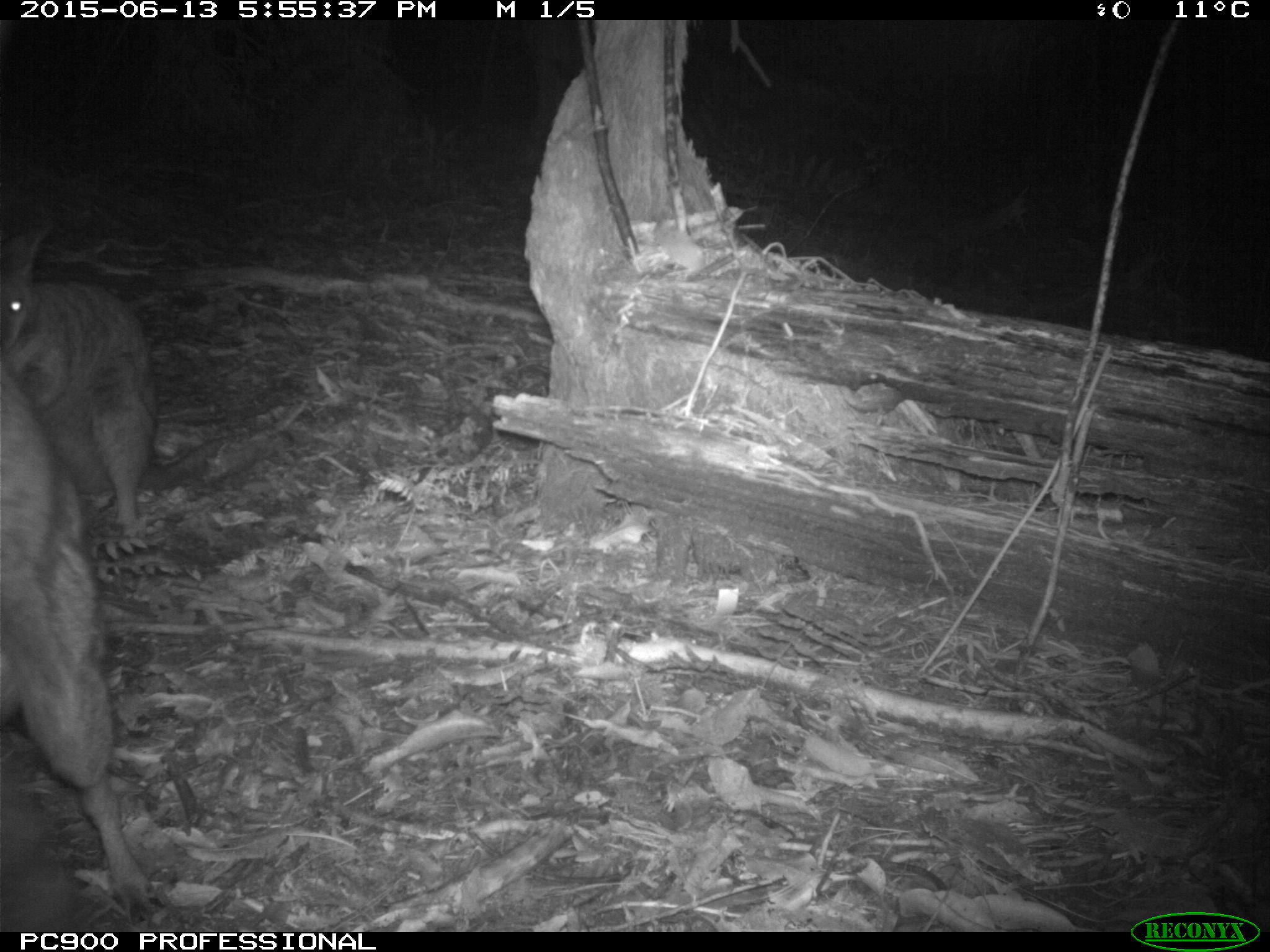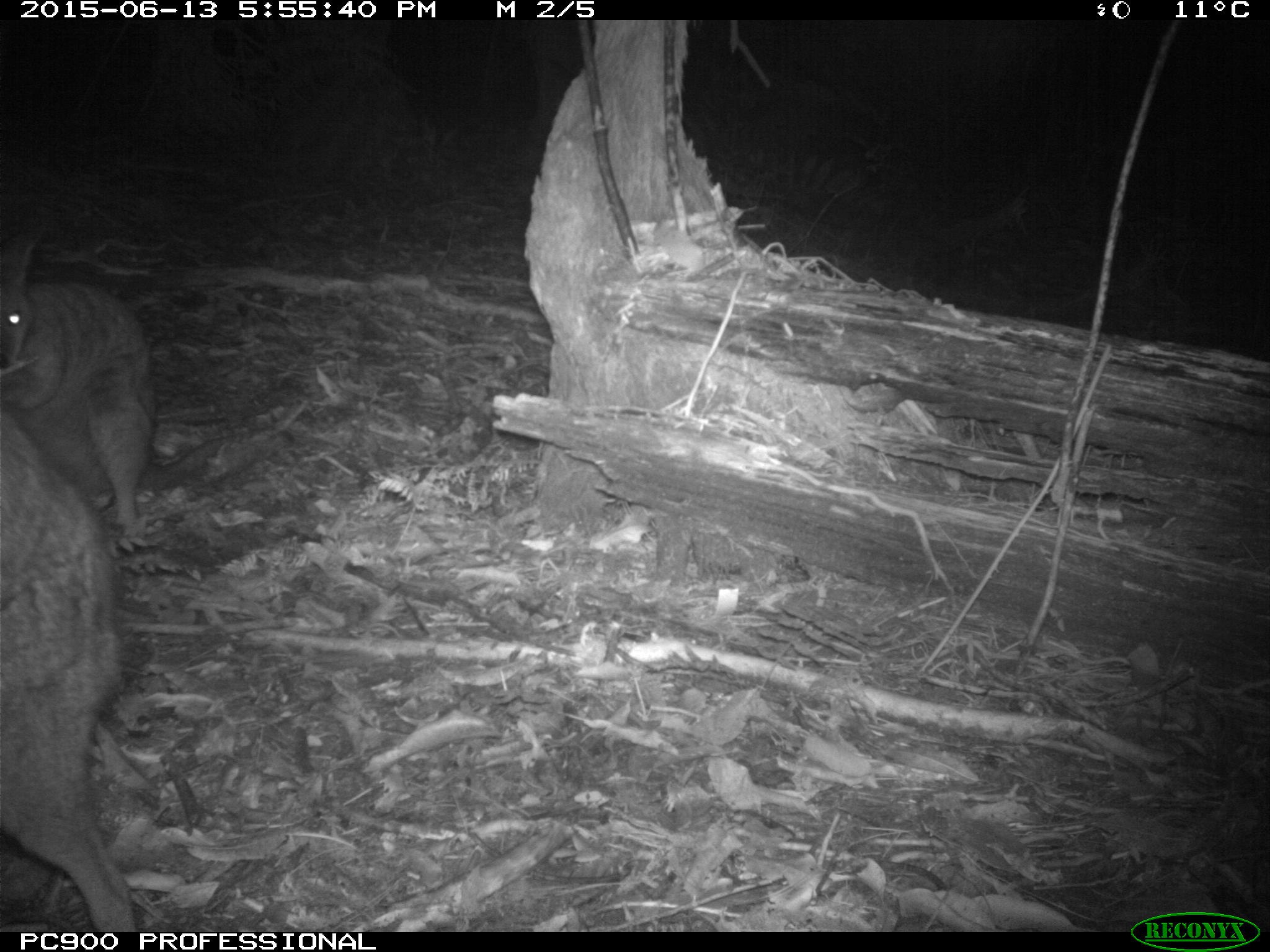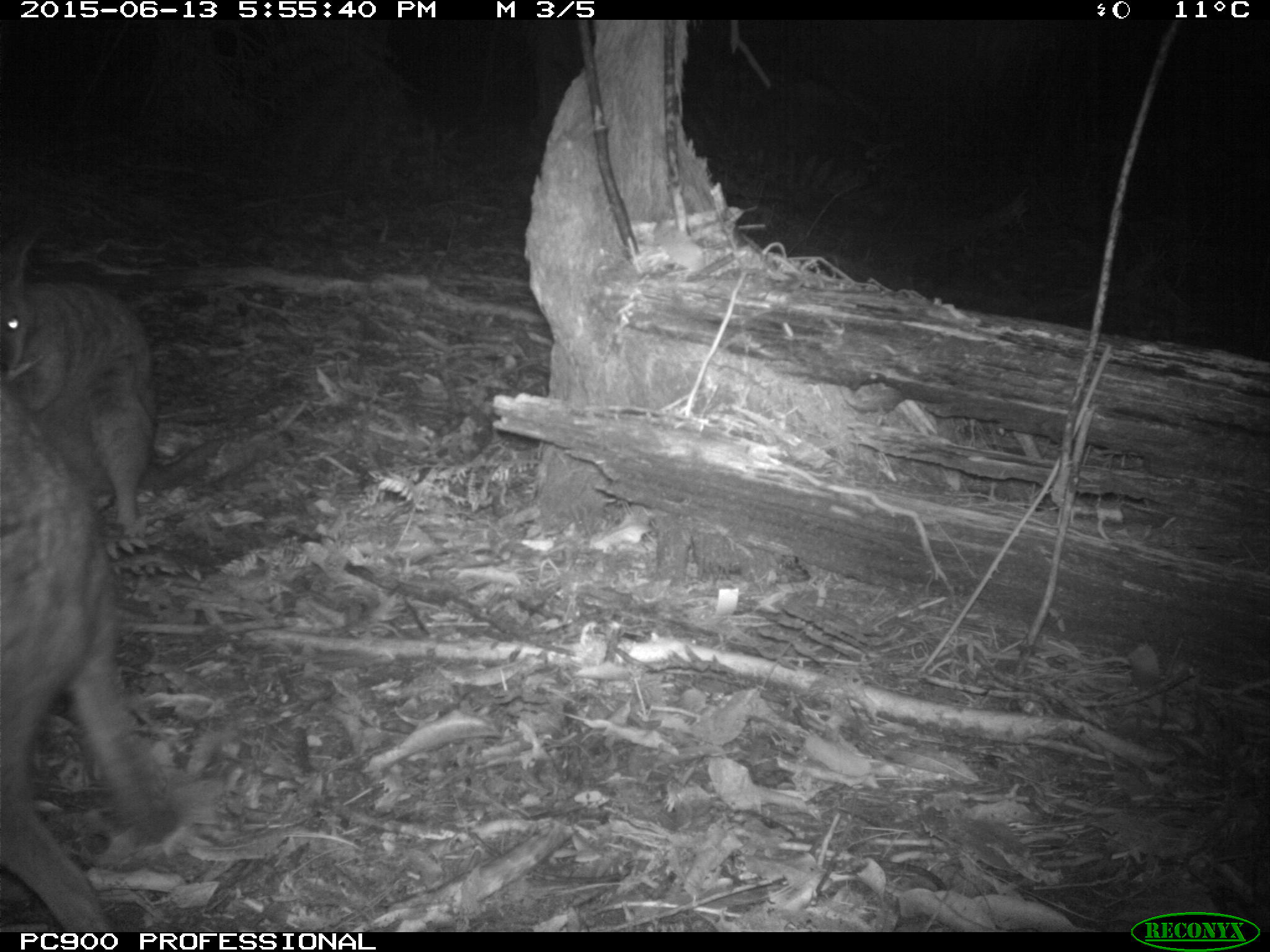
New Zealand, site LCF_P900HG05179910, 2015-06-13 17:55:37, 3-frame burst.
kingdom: Animalia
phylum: Chordata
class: Mammalia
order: Diprotodontia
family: Macropodidae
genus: Notamacropus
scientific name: Notamacropus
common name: wallaby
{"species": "wallaby (Notamacropus)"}